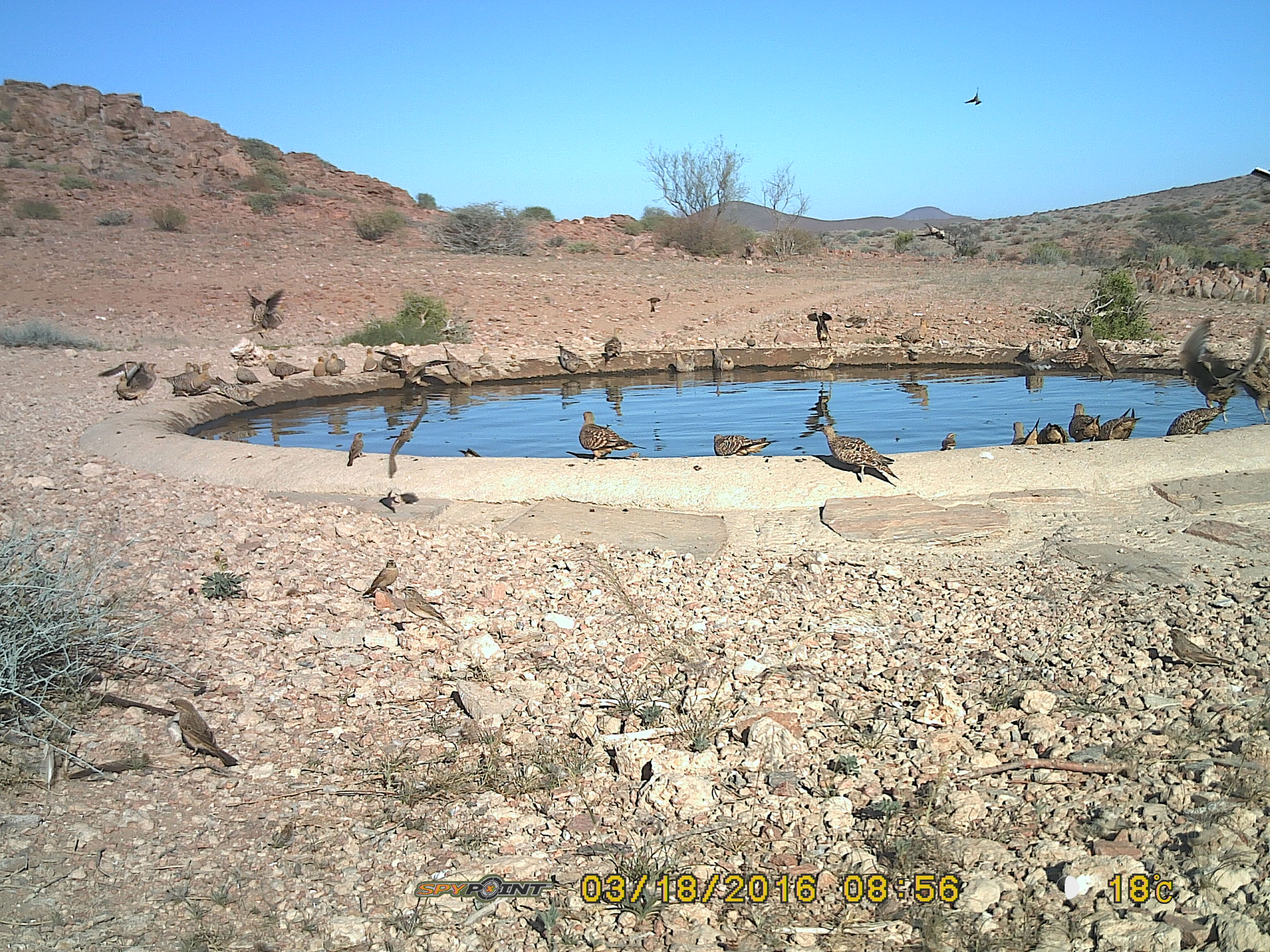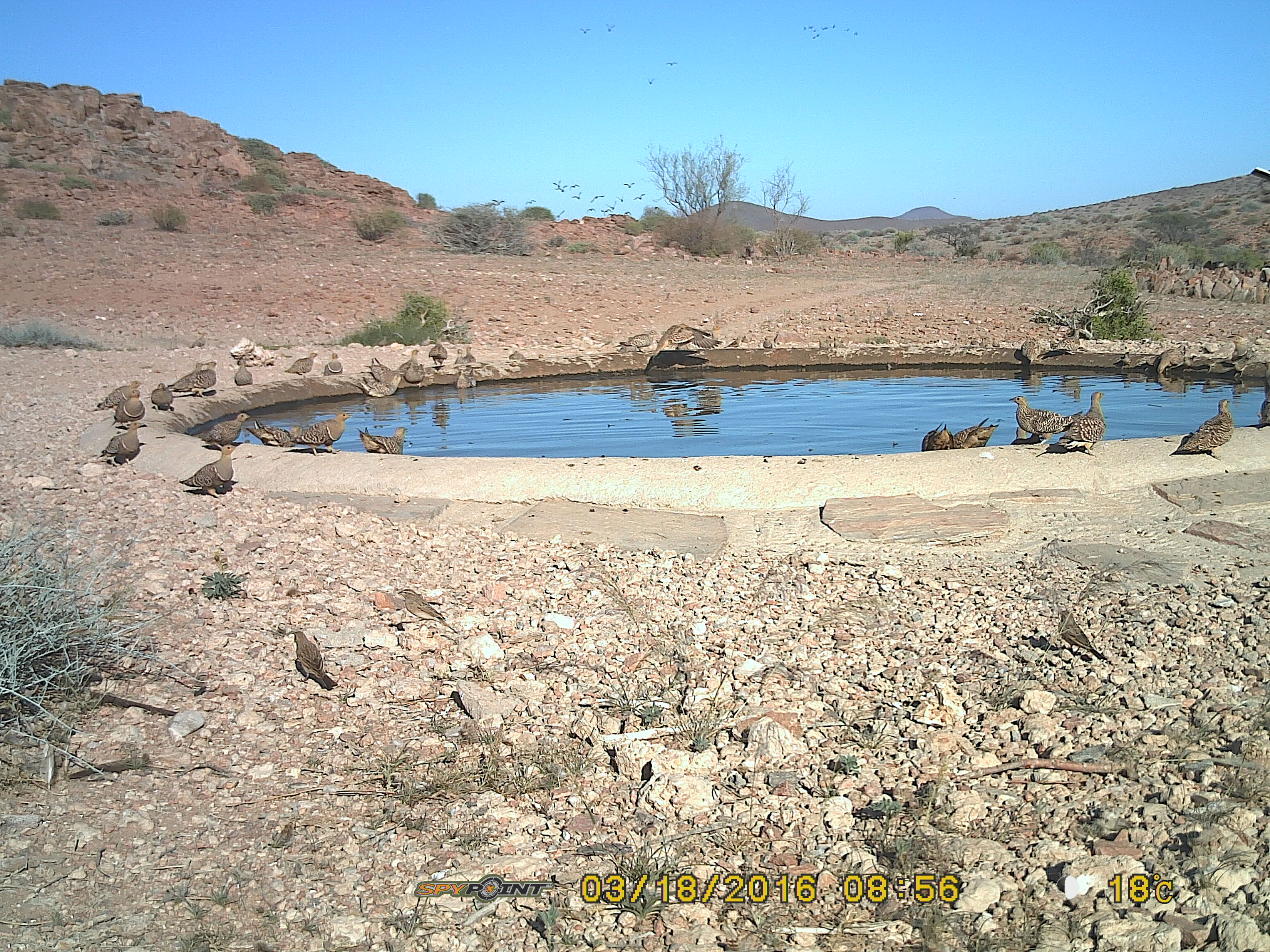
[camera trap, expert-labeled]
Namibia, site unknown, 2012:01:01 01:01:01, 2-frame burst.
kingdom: Animalia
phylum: Chordata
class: Aves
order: Pterocliformes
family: Pteroclidae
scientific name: Pteroclidae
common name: sandgrouse